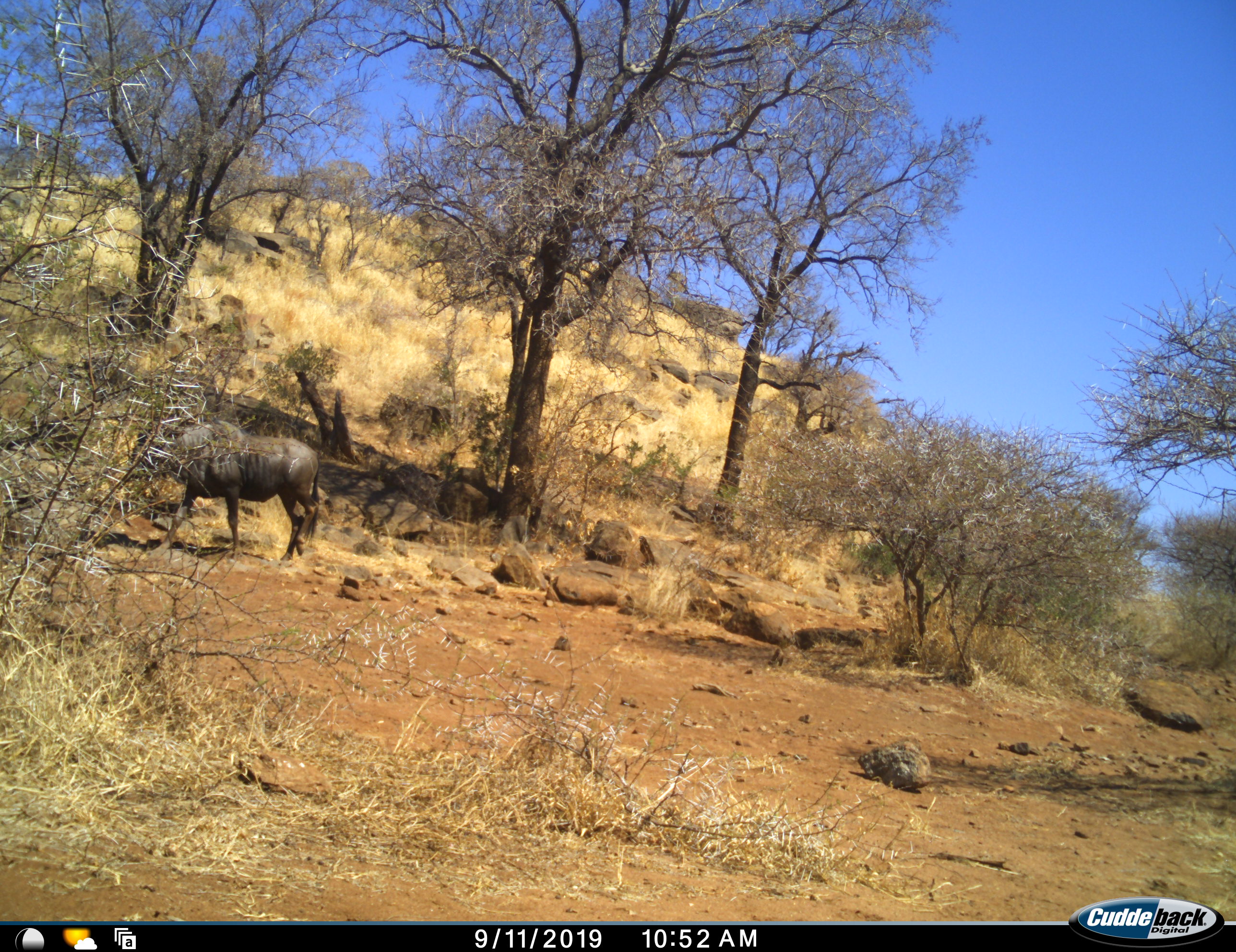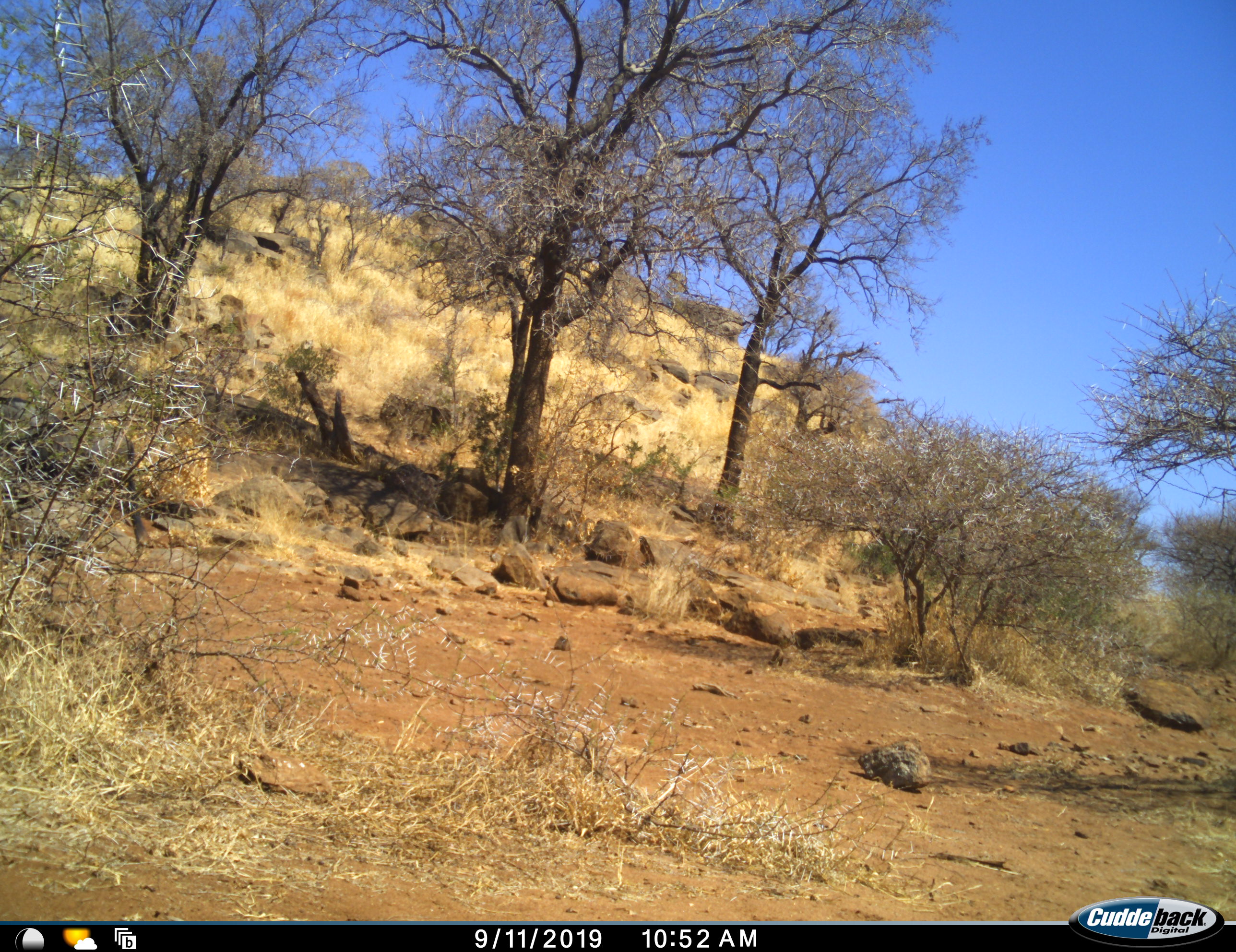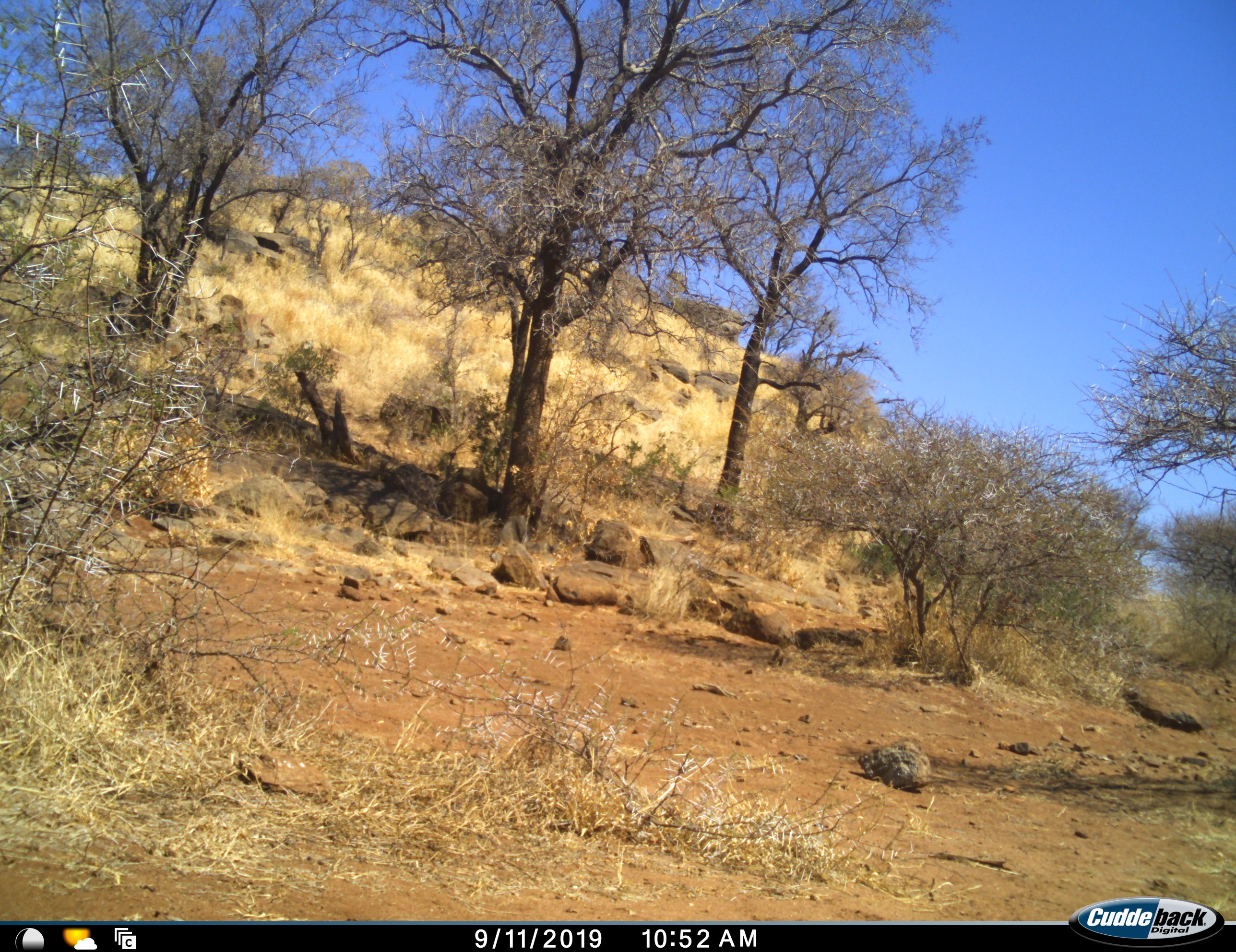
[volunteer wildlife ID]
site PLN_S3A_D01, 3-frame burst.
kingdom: Animalia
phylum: Chordata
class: Mammalia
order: Artiodactyla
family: Bovidae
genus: Connochaetes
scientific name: Connochaetes taurinus taurinus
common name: blue wildebeest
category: wildebeestblue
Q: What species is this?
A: Wildebeestblue (blue wildebeest) (Connochaetes taurinus taurinus).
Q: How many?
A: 1.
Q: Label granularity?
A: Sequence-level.